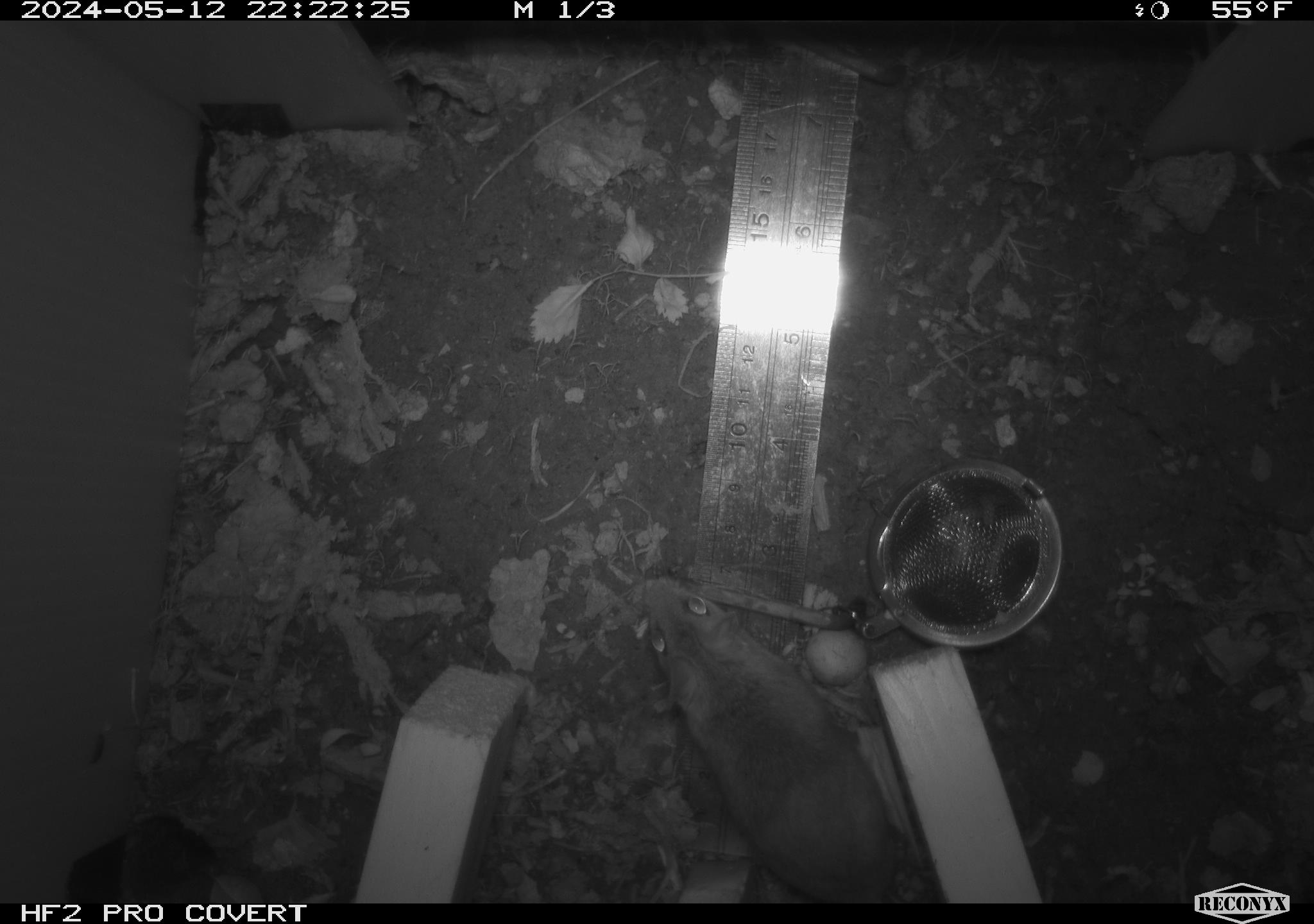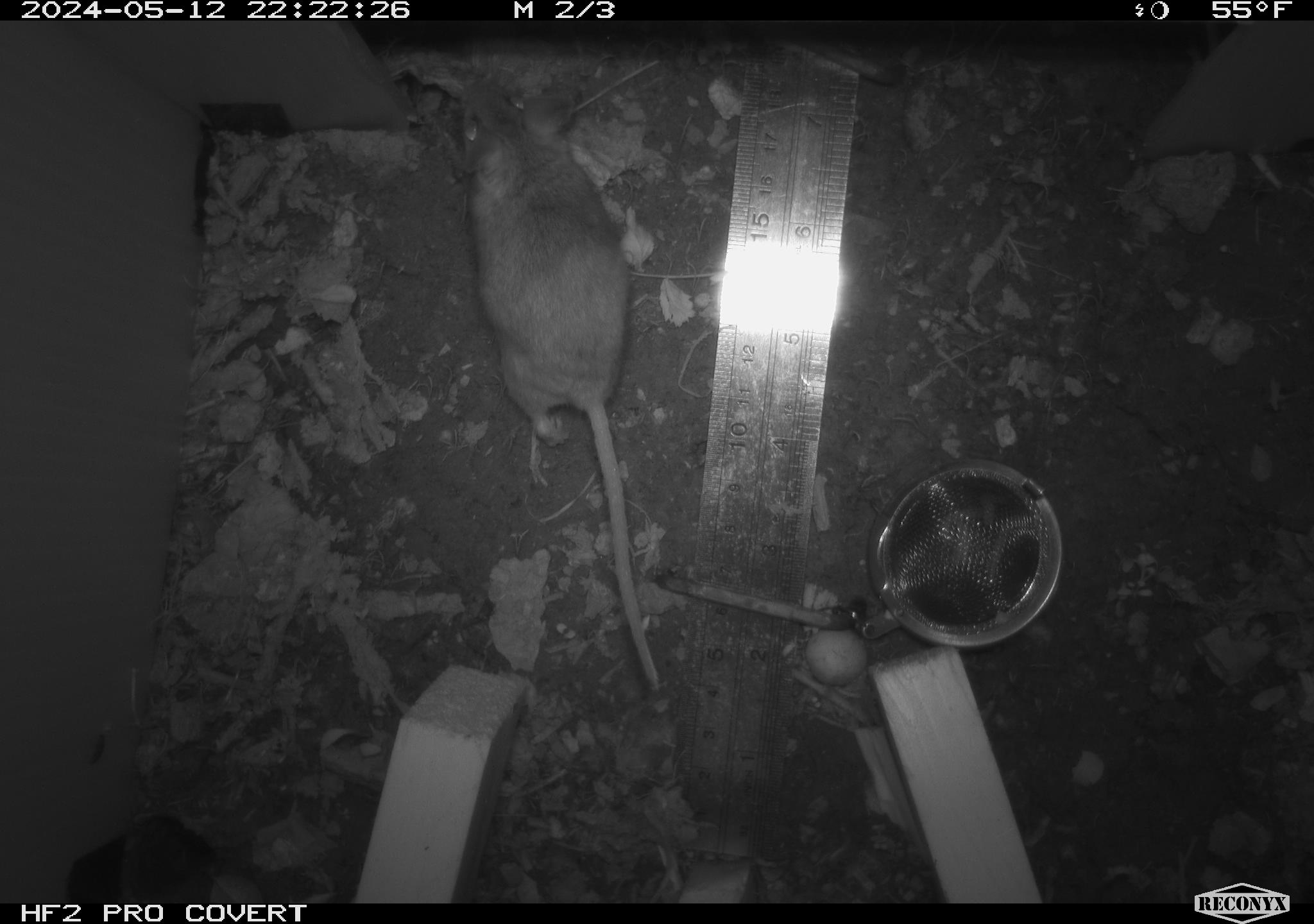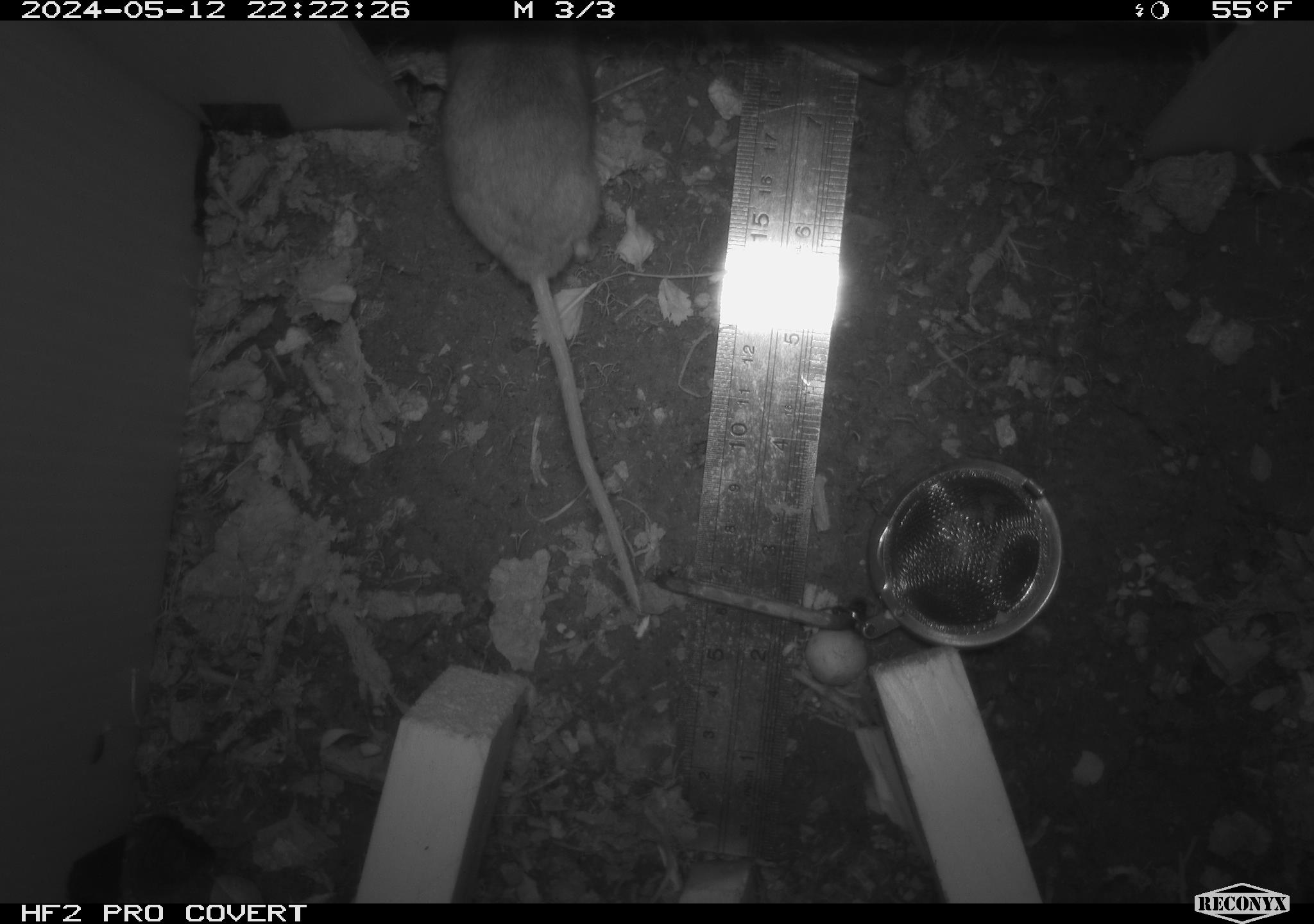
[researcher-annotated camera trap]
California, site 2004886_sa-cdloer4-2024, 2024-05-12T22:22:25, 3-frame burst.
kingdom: Animalia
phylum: Chordata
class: Mammalia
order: Rodentia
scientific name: Rodentia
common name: mouse species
Mouse species (Rodentia).